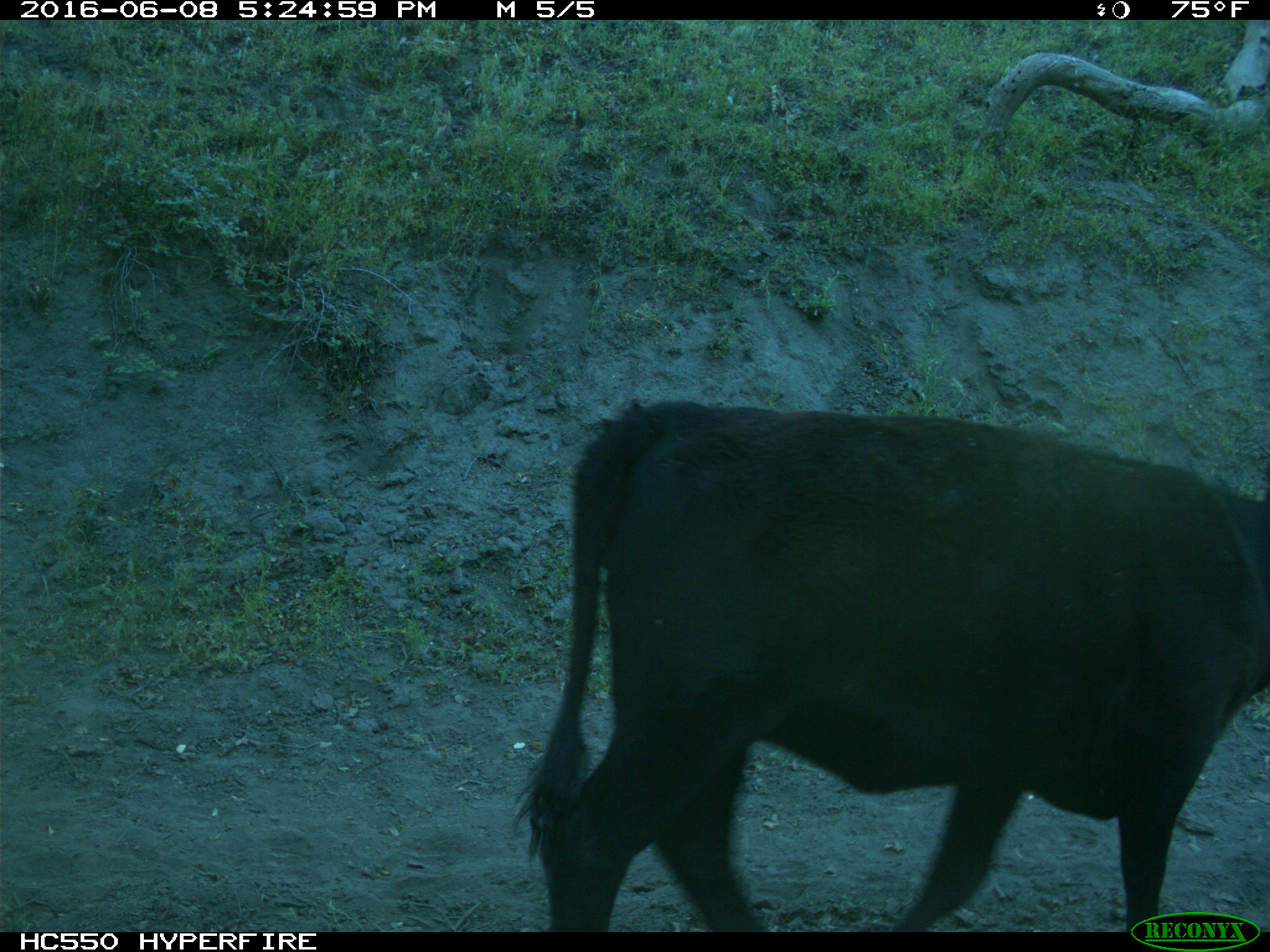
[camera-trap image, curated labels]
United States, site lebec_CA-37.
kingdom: Animalia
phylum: Chordata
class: Mammalia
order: Artiodactyla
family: Bovidae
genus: Bos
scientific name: Bos taurus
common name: domestic cow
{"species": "Bos taurus (domestic cow)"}